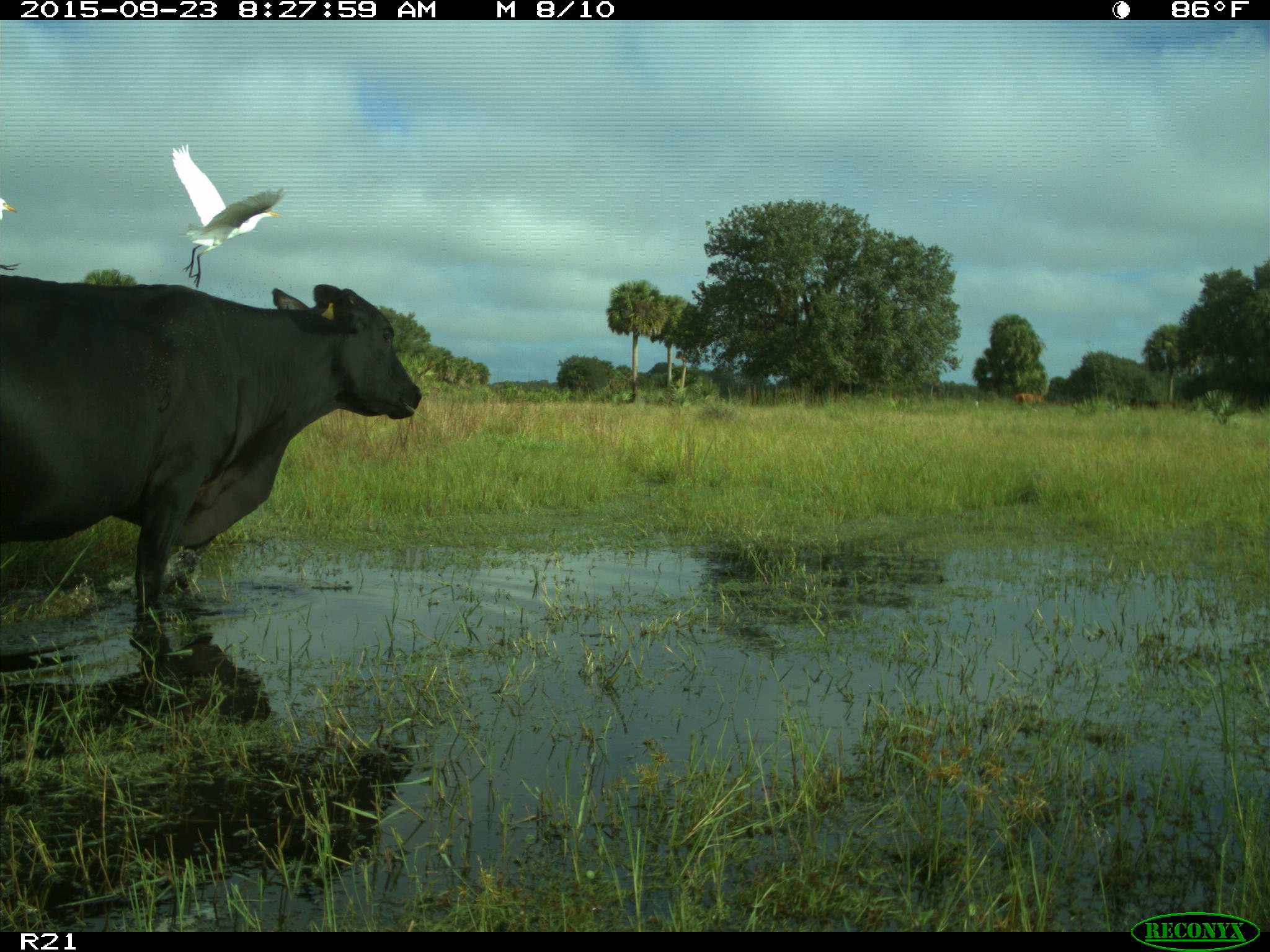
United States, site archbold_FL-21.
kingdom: Animalia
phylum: Chordata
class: Mammalia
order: Artiodactyla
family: Bovidae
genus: Bos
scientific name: Bos taurus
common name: domestic cow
Bos taurus (domestic cow).